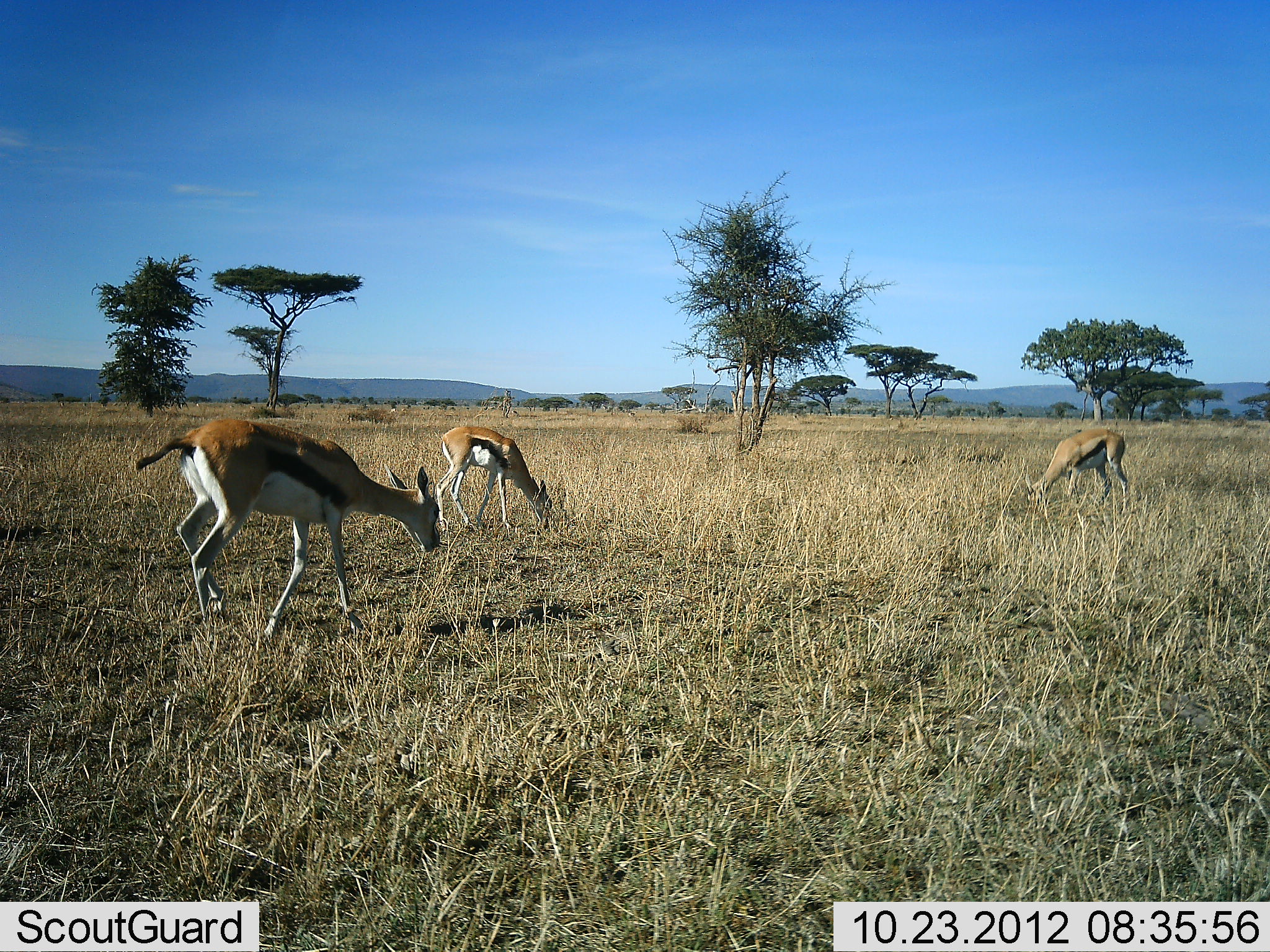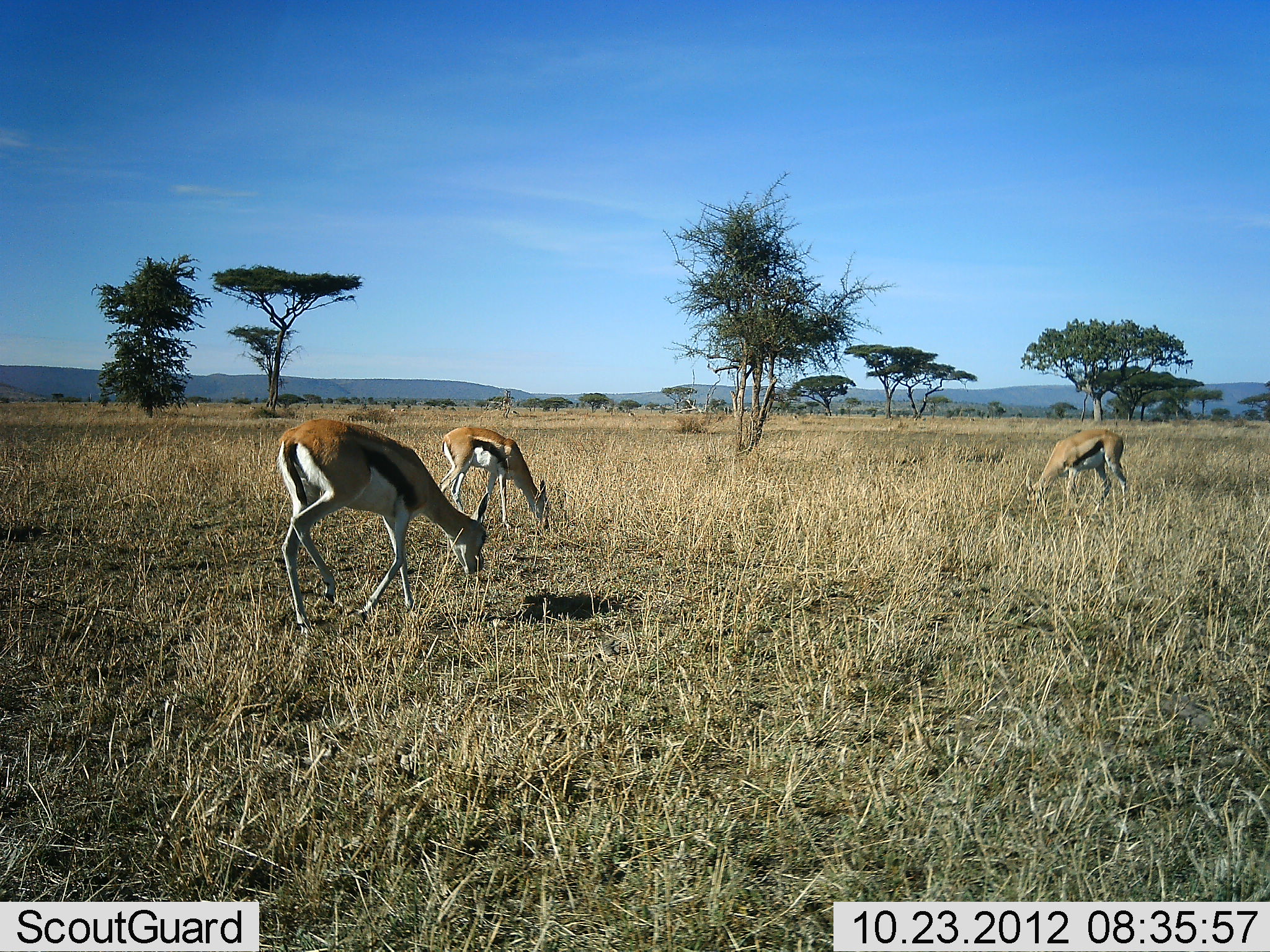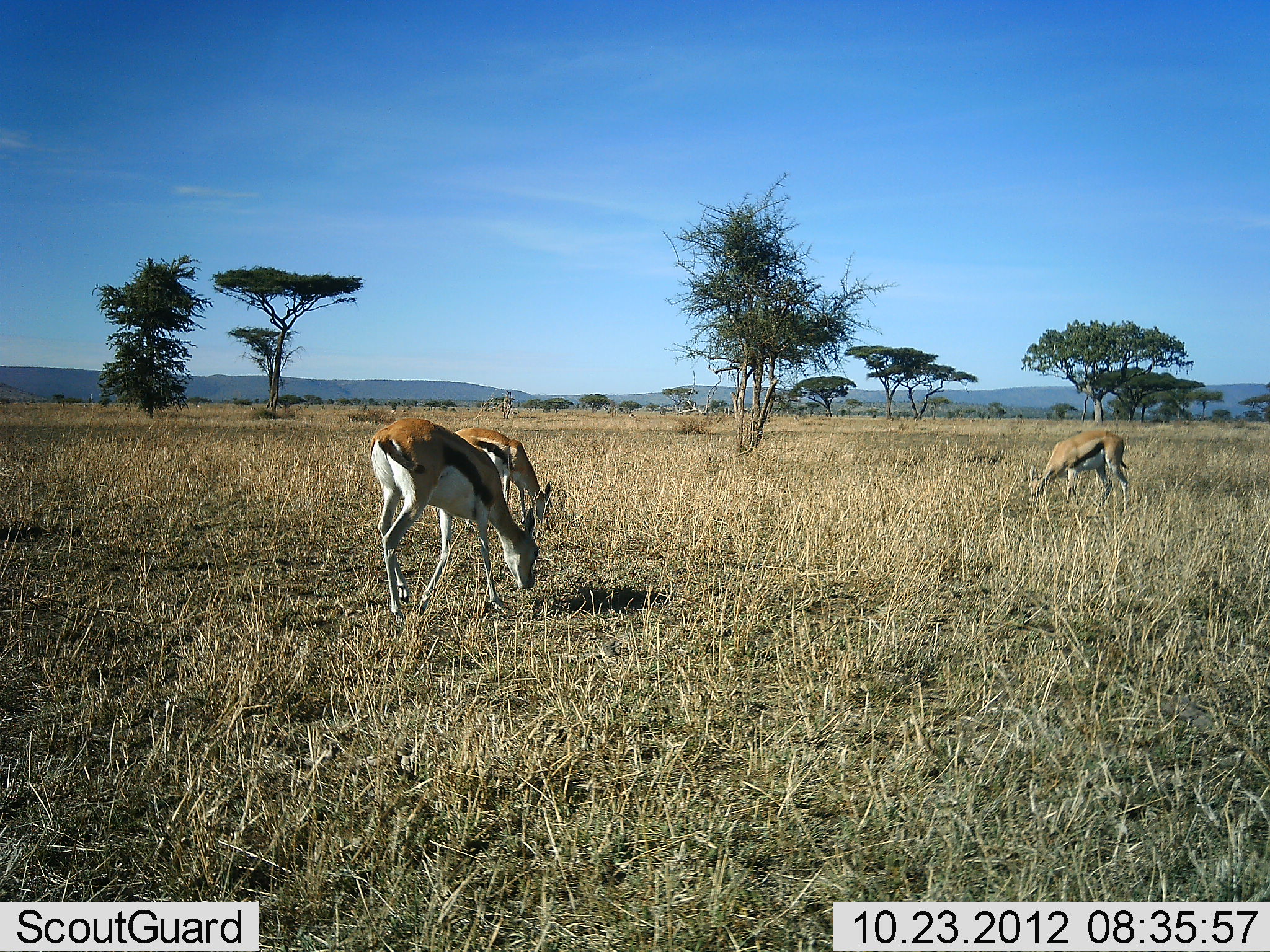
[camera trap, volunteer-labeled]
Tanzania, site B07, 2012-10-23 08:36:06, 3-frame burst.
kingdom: Animalia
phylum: Chordata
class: Mammalia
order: Artiodactyla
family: Bovidae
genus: Eudorcas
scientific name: Eudorcas thomsonii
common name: thomson's gazelle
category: gazellethomsons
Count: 3.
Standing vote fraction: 20%.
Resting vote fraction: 0%.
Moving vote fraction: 40%.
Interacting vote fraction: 0%.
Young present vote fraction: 0%.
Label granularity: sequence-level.